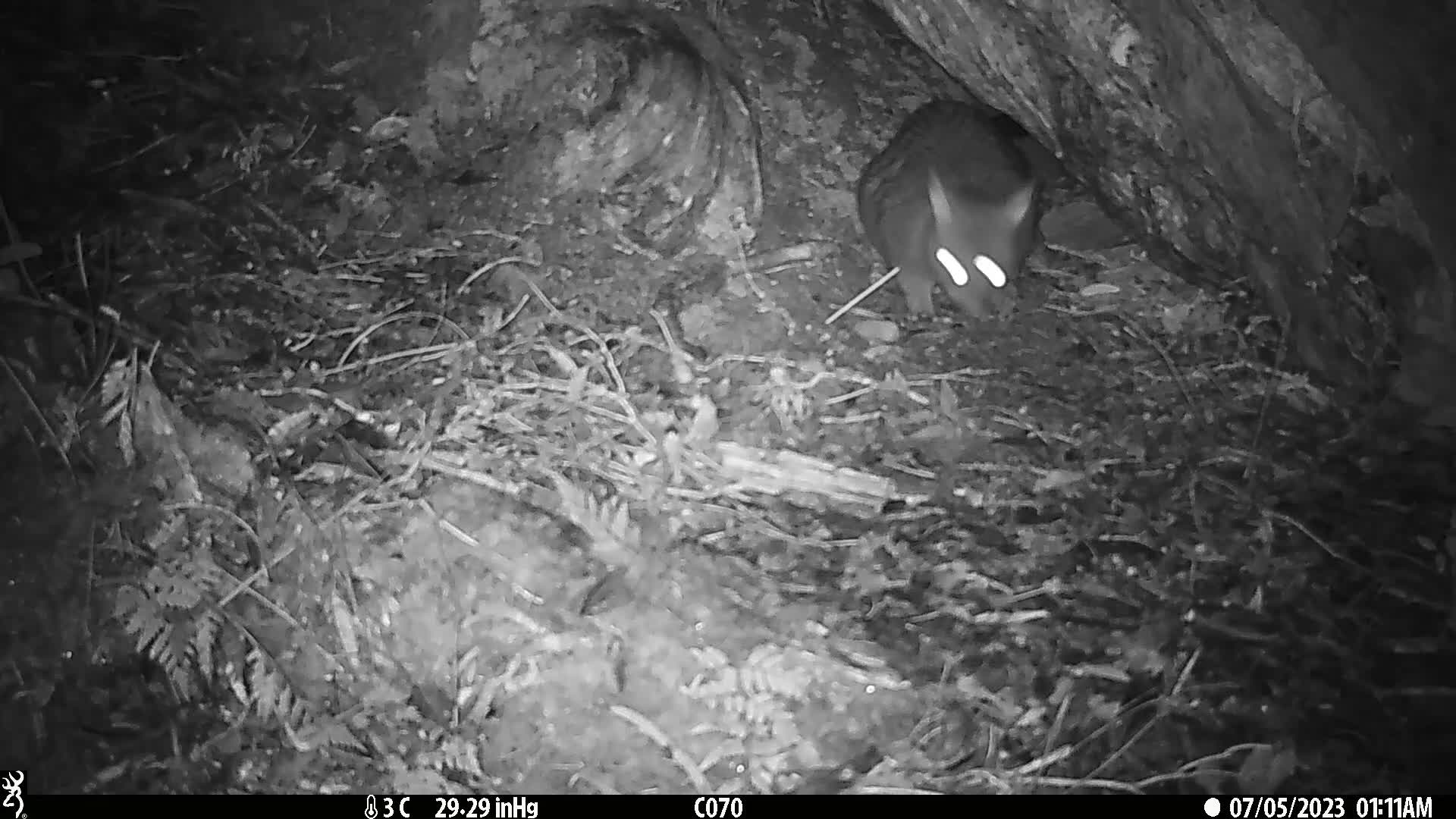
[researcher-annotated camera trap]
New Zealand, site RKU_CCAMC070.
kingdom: Animalia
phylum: Chordata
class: Mammalia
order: Diprotodontia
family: Phalangeridae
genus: Trichosurus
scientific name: Trichosurus vulpecula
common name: common brushtail possum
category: possum